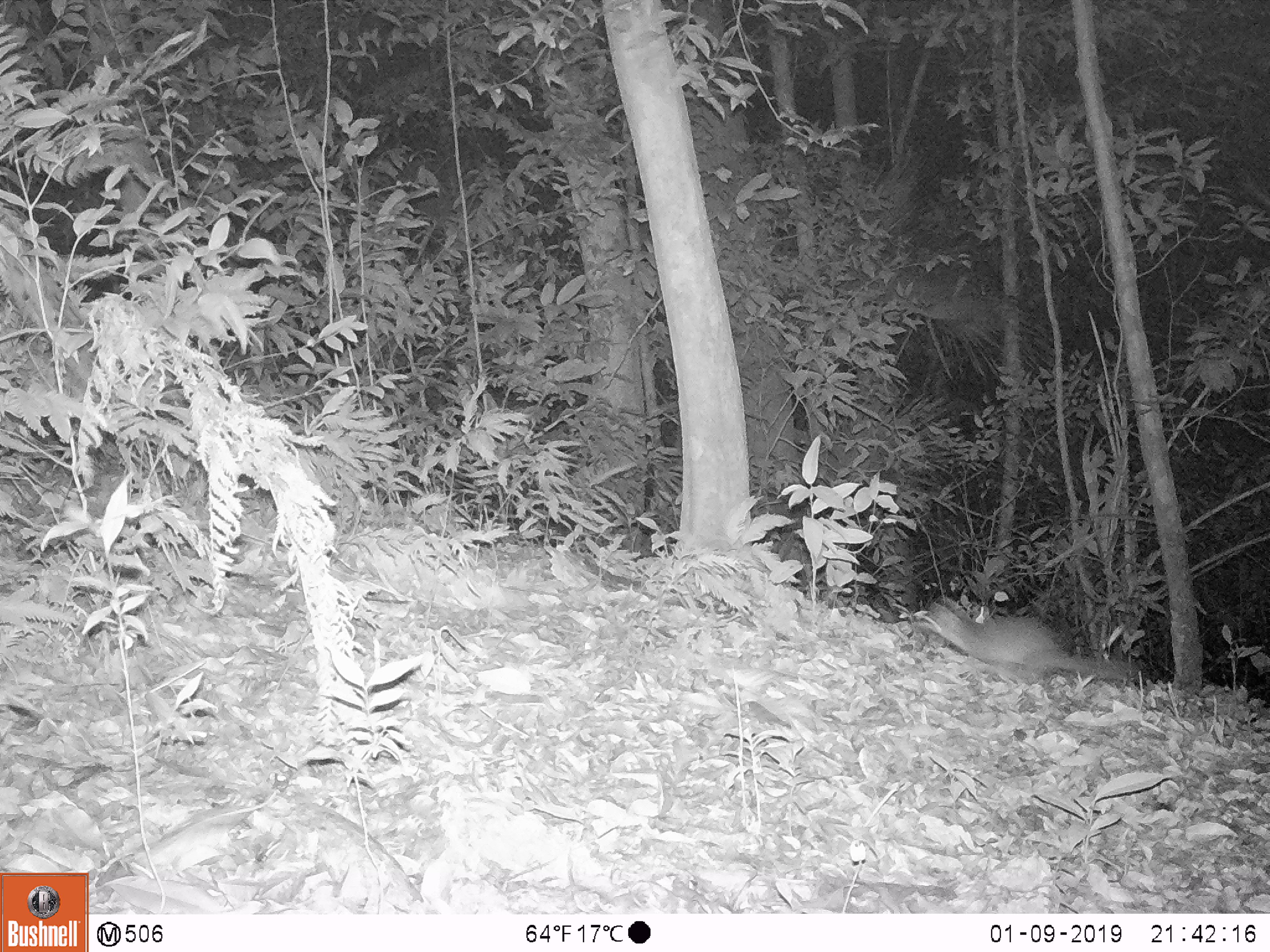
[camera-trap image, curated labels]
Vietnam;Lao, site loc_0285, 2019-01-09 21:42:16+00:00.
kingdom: Animalia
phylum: Chordata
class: Mammalia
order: Carnivora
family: Mustelidae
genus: Melogale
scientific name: Melogale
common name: ferret badger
Ferret badger (Melogale). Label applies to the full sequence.